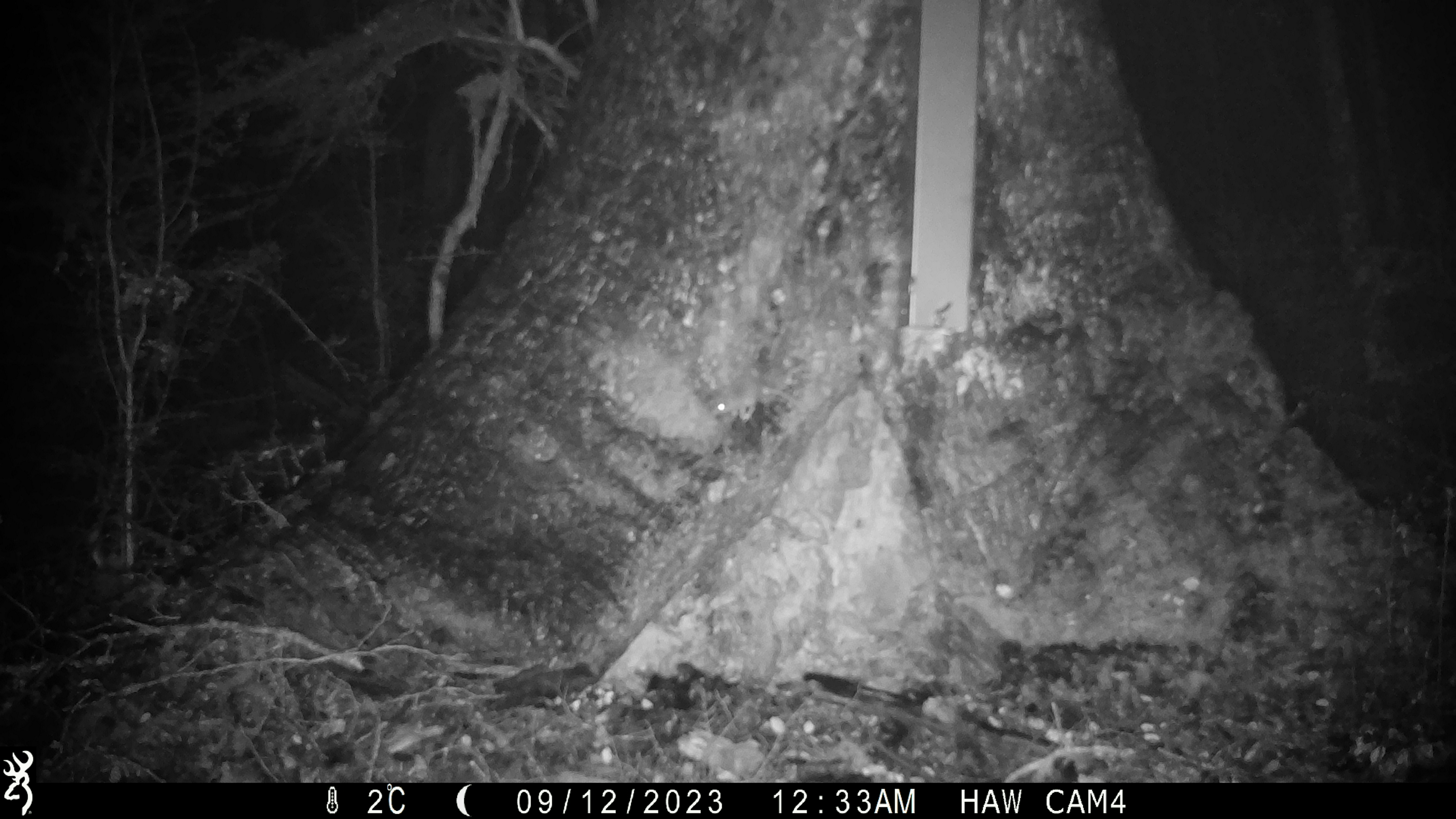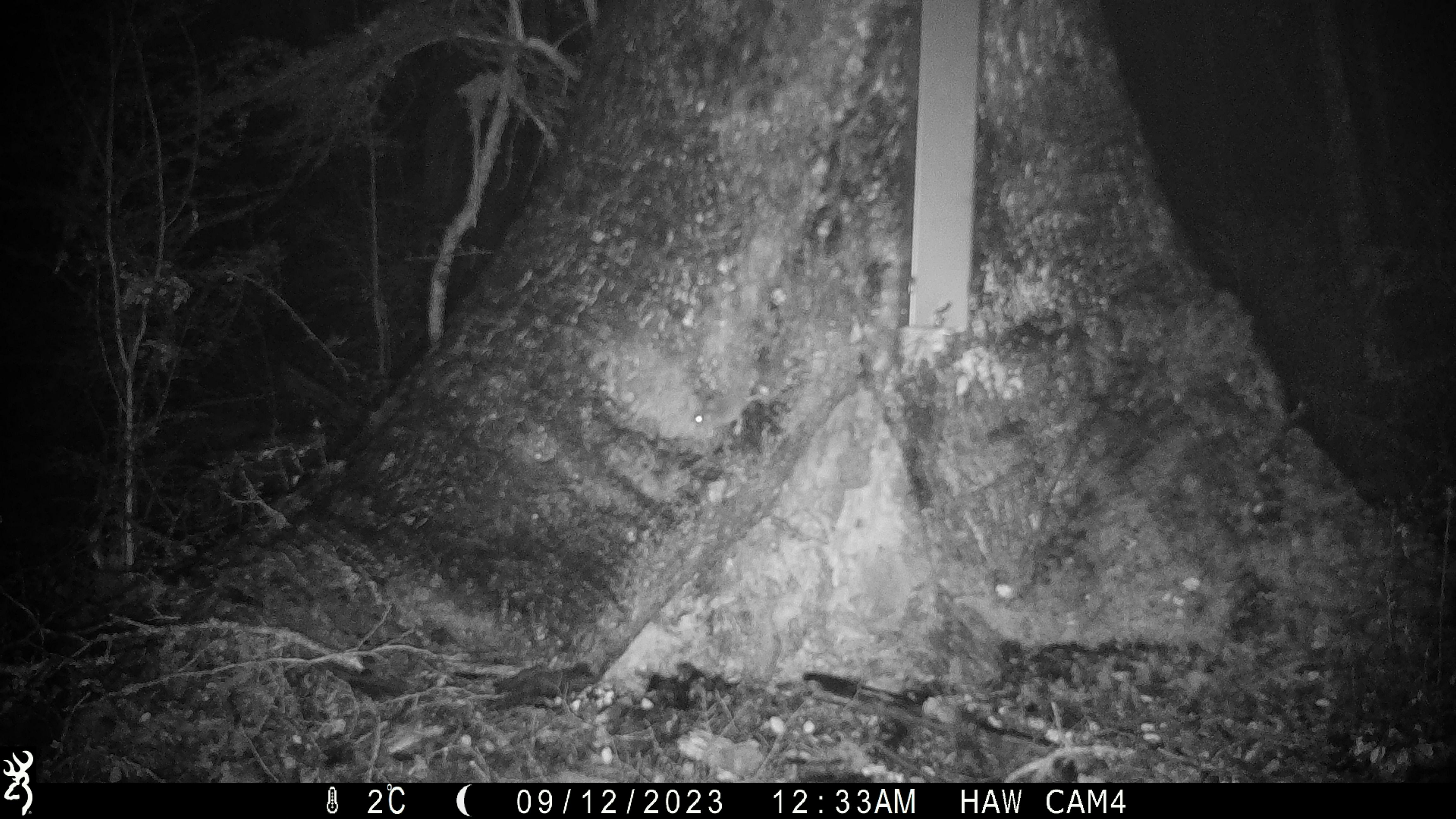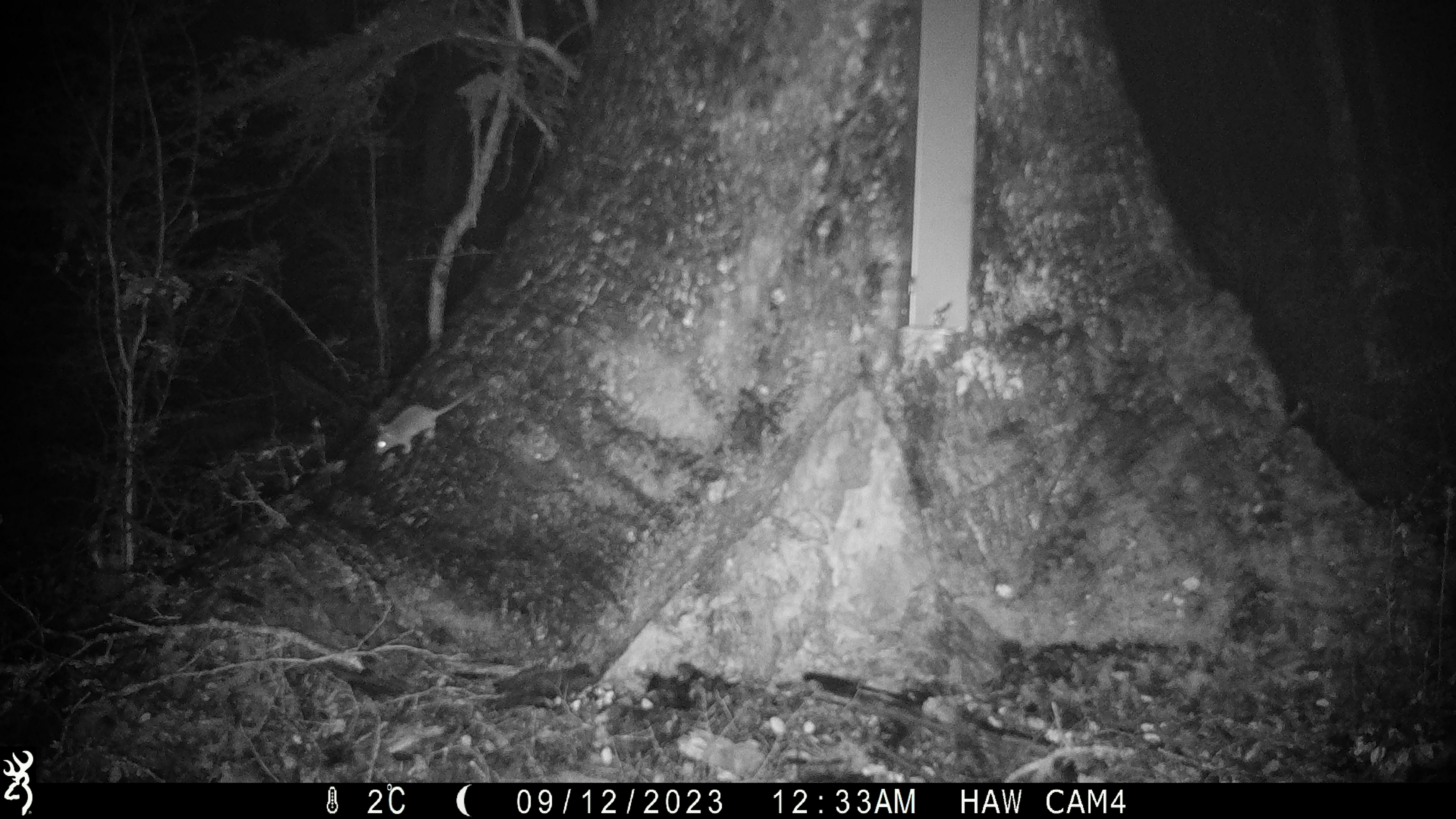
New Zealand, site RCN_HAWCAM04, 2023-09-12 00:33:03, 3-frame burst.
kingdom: Animalia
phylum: Chordata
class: Mammalia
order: Rodentia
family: Muridae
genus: Mus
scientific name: Mus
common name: mouse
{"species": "mouse (Mus)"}